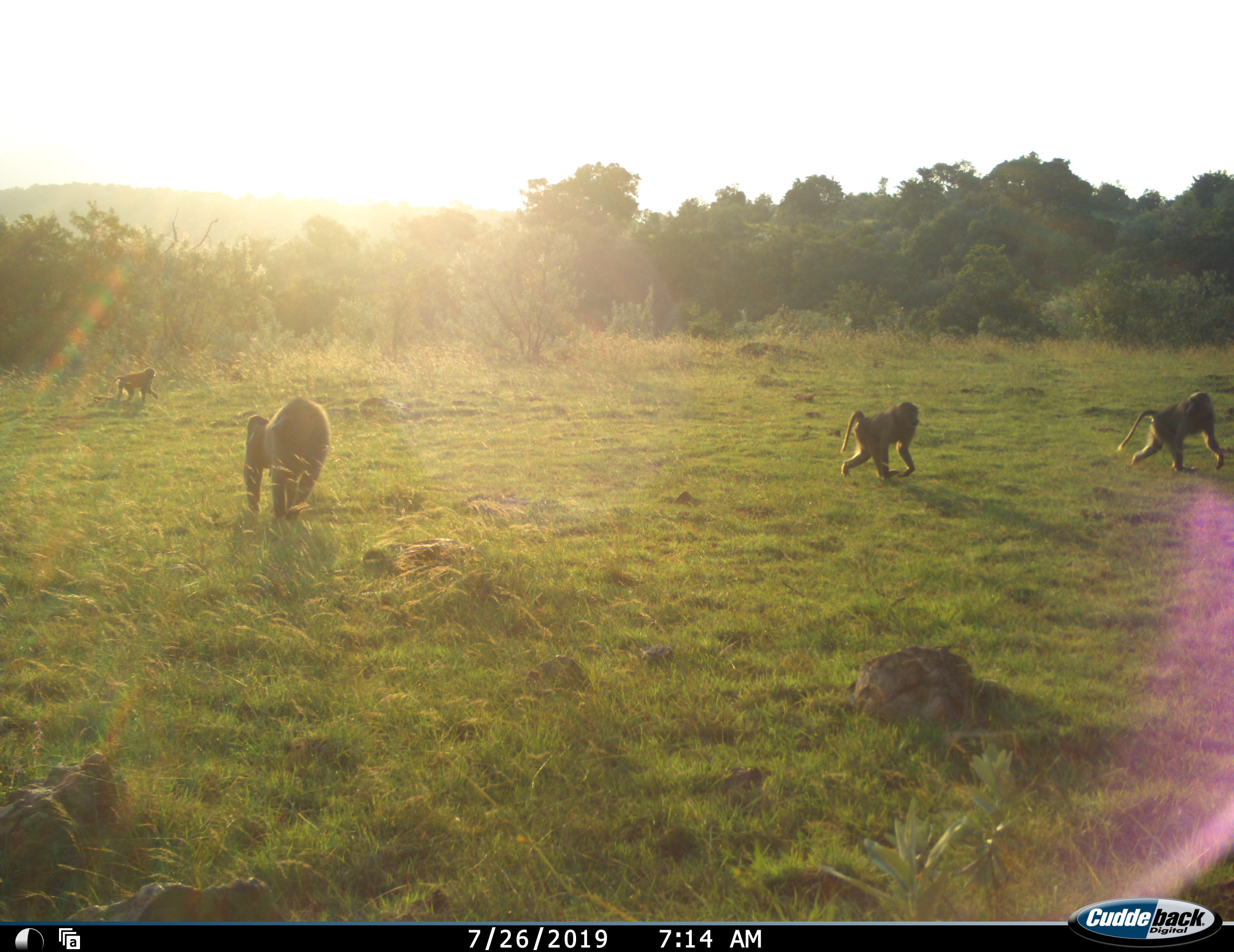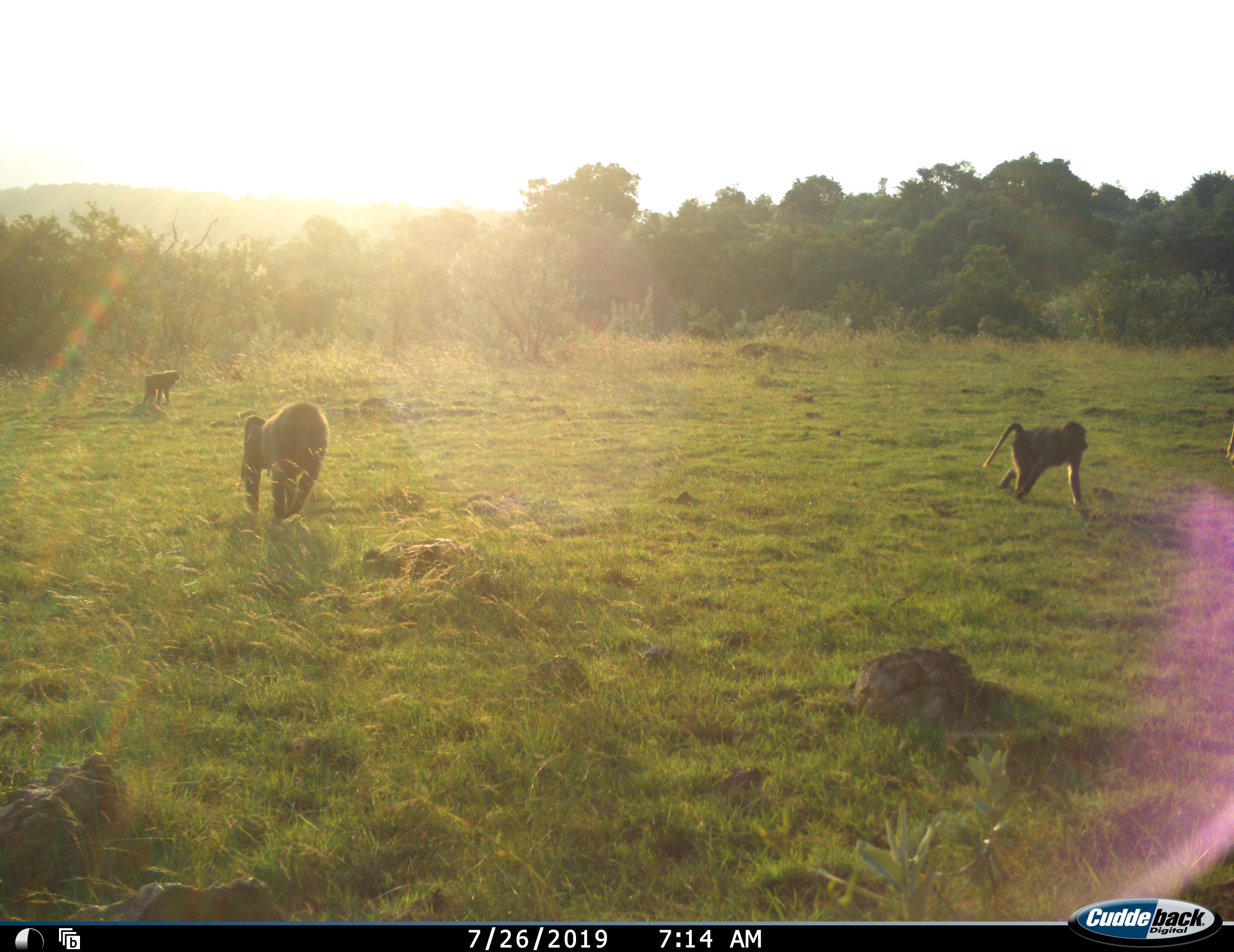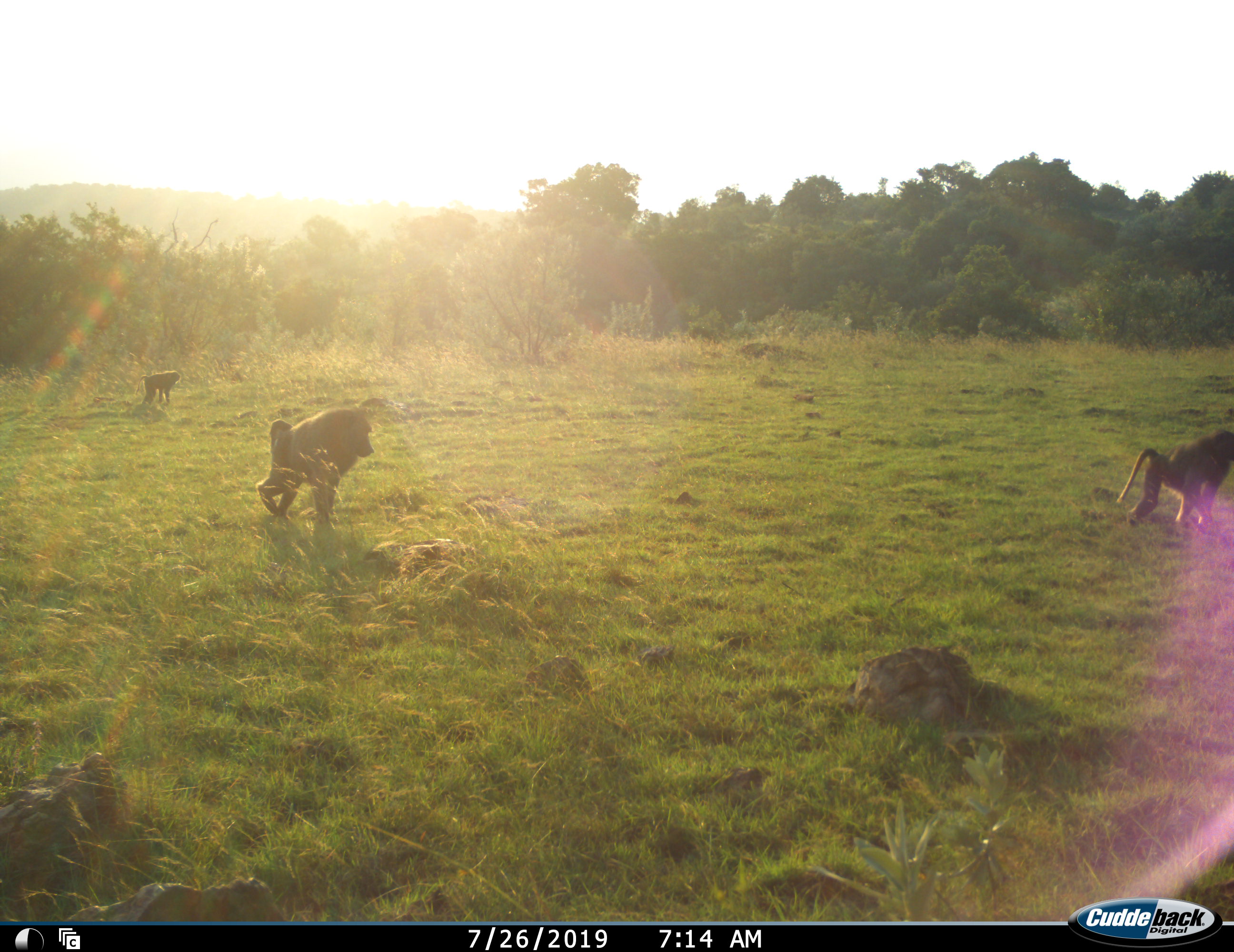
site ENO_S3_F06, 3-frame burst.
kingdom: Animalia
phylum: Chordata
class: Mammalia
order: Primates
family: Cercopithecidae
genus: Papio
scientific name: Papio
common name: baboon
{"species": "baboon (Papio)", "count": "4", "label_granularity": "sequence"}